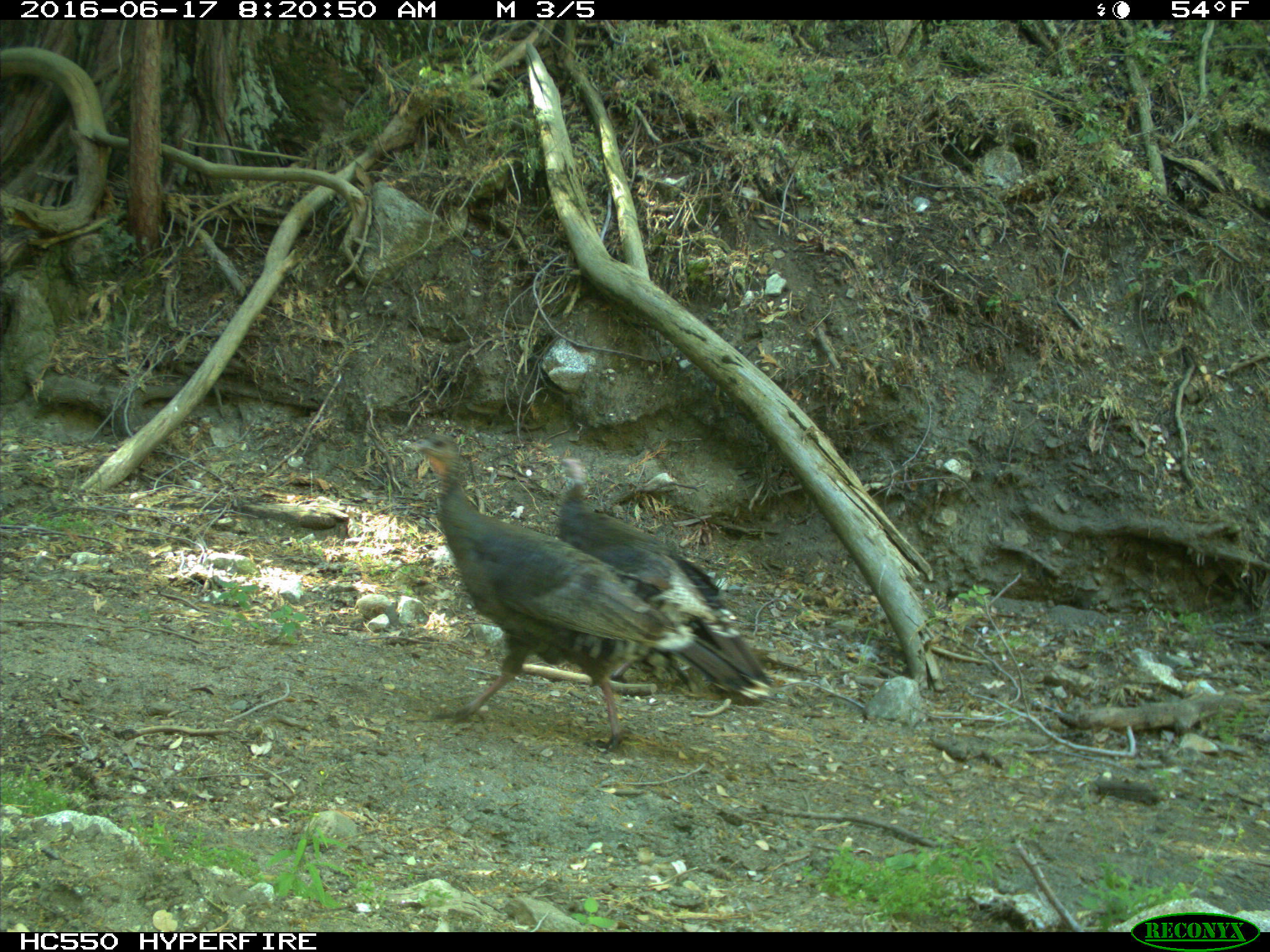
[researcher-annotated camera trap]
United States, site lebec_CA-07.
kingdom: Animalia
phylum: Chordata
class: Aves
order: Galliformes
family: Phasianidae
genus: Meleagris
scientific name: Meleagris gallopavo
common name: wild turkey